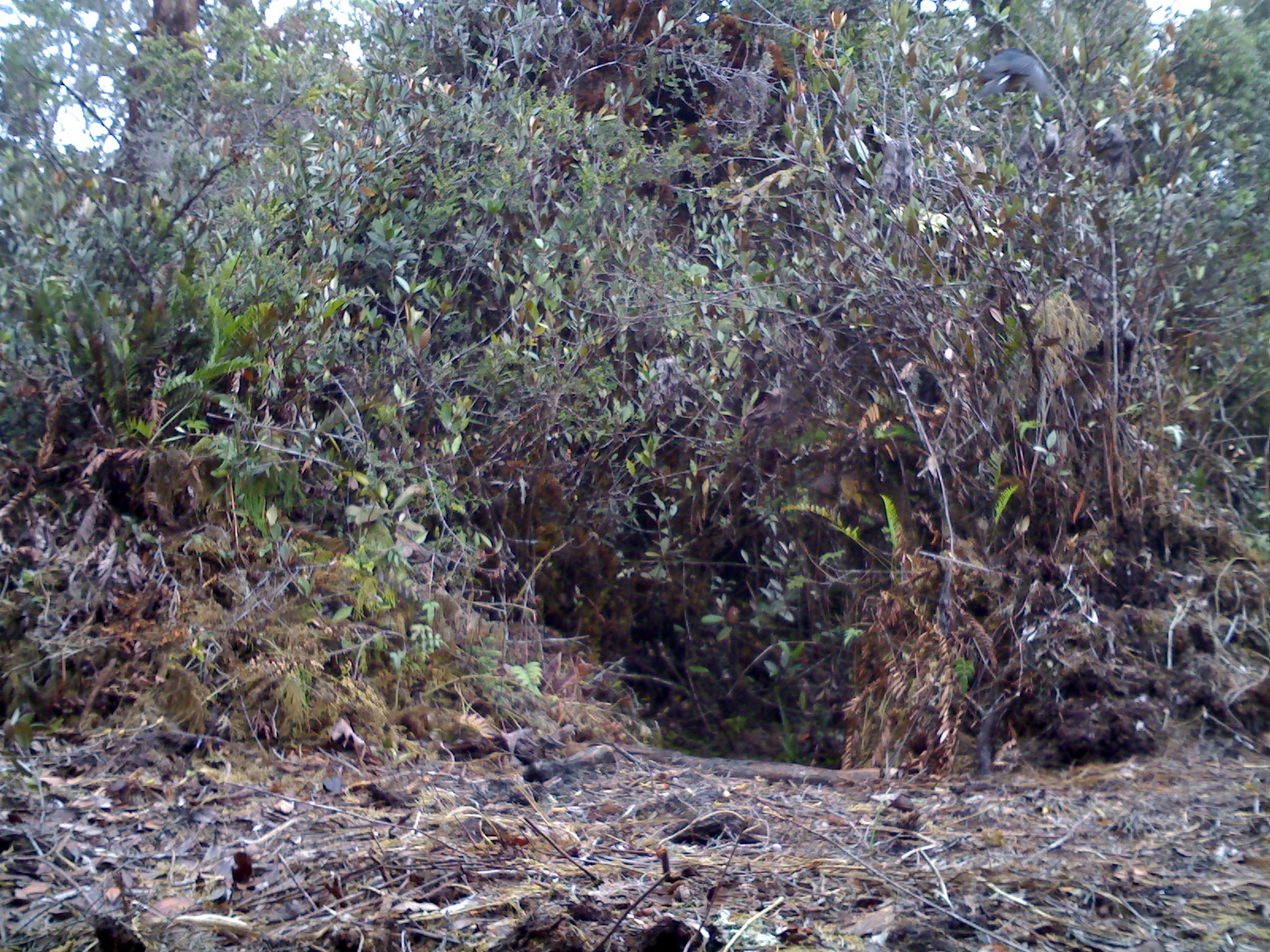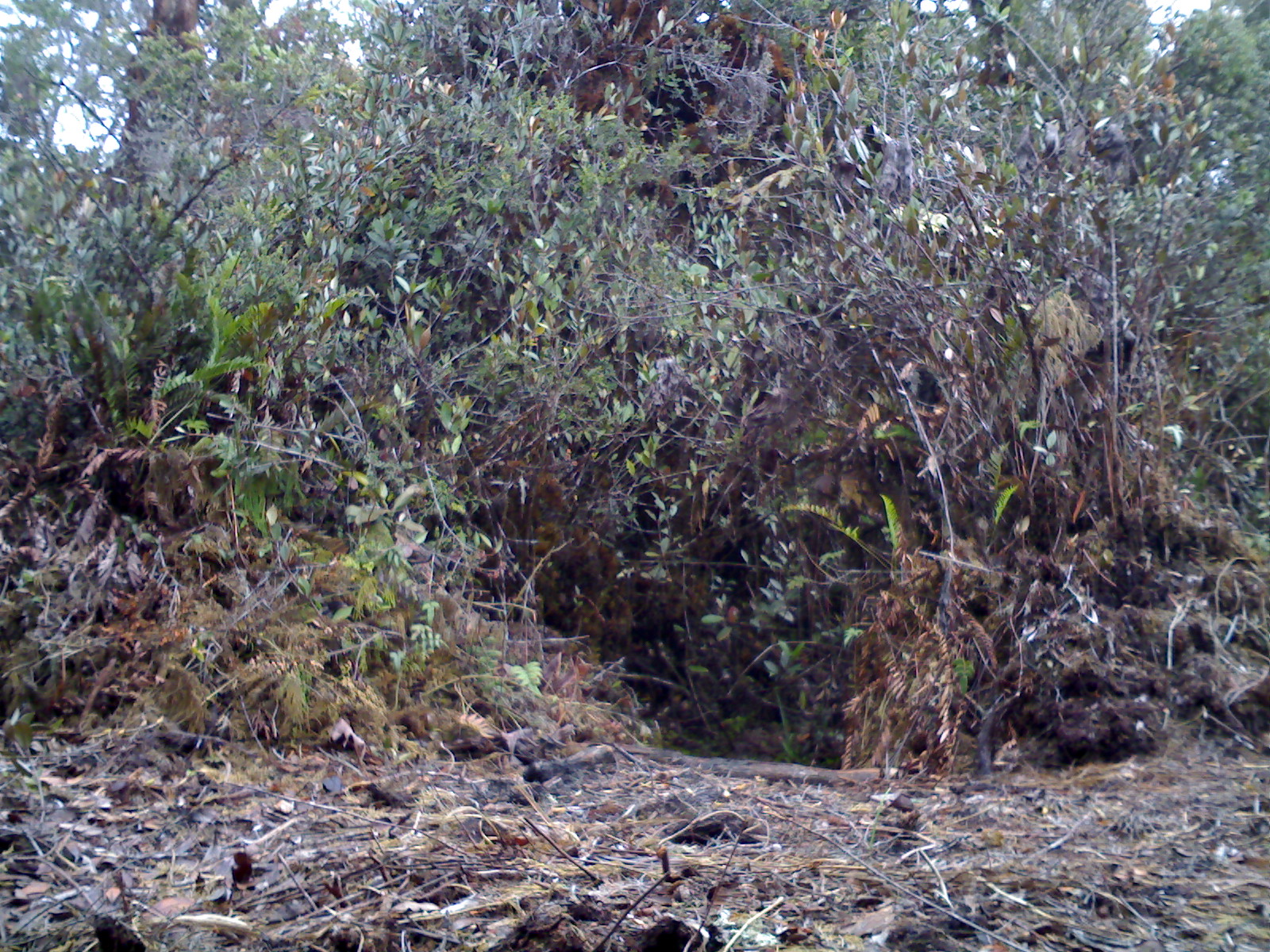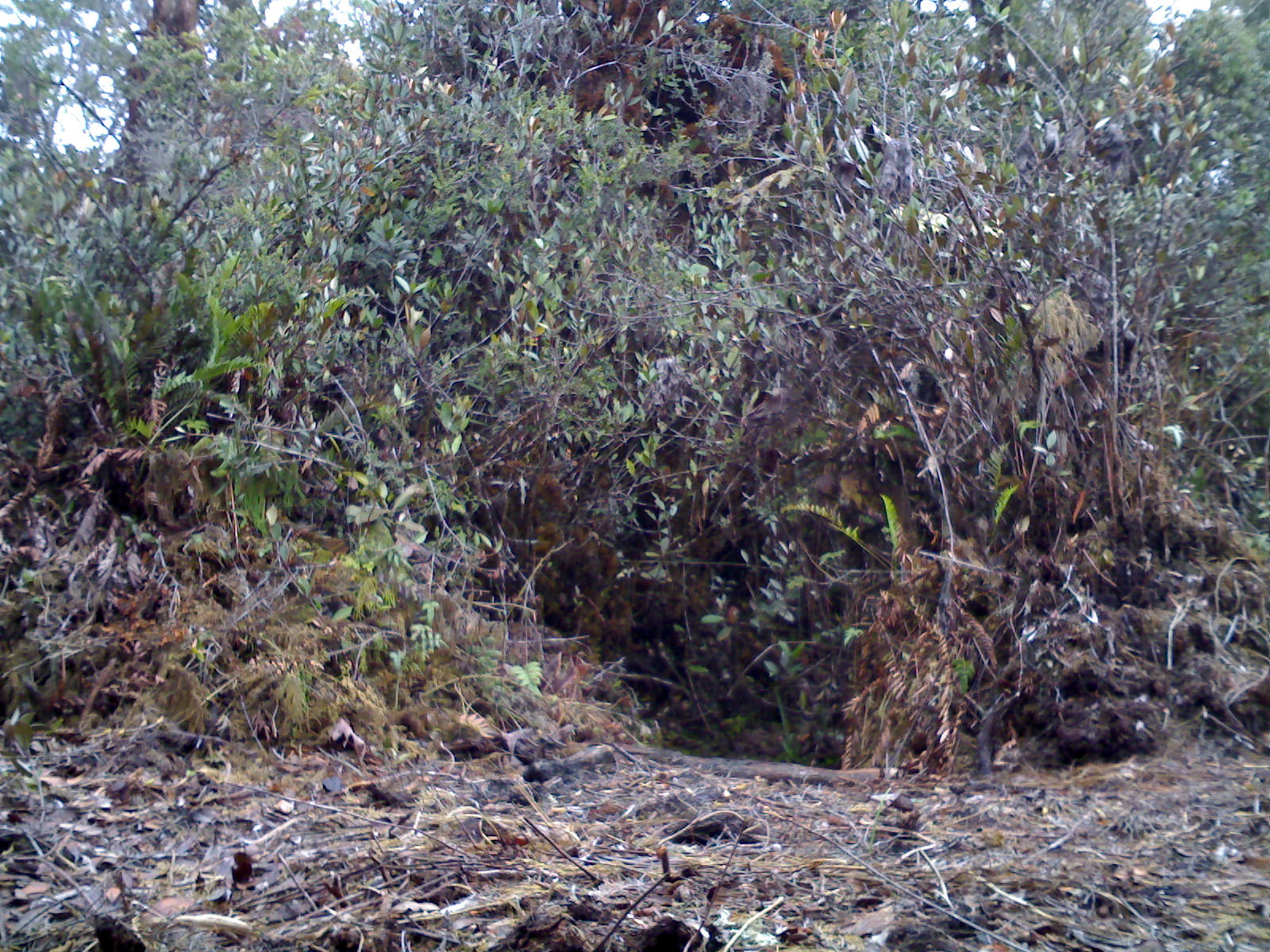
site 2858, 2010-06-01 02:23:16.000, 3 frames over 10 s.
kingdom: Animalia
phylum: Chordata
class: Aves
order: Passeriformes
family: Muscicapidae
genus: Ficedula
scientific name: Ficedula mugimaki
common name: mugimaki flycatcher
Ficedula mugimaki (mugimaki flycatcher), count 1.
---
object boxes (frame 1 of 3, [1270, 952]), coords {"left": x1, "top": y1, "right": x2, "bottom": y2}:
ficedula mugimaki: {"left": 978, "top": 45, "right": 1055, "bottom": 119}